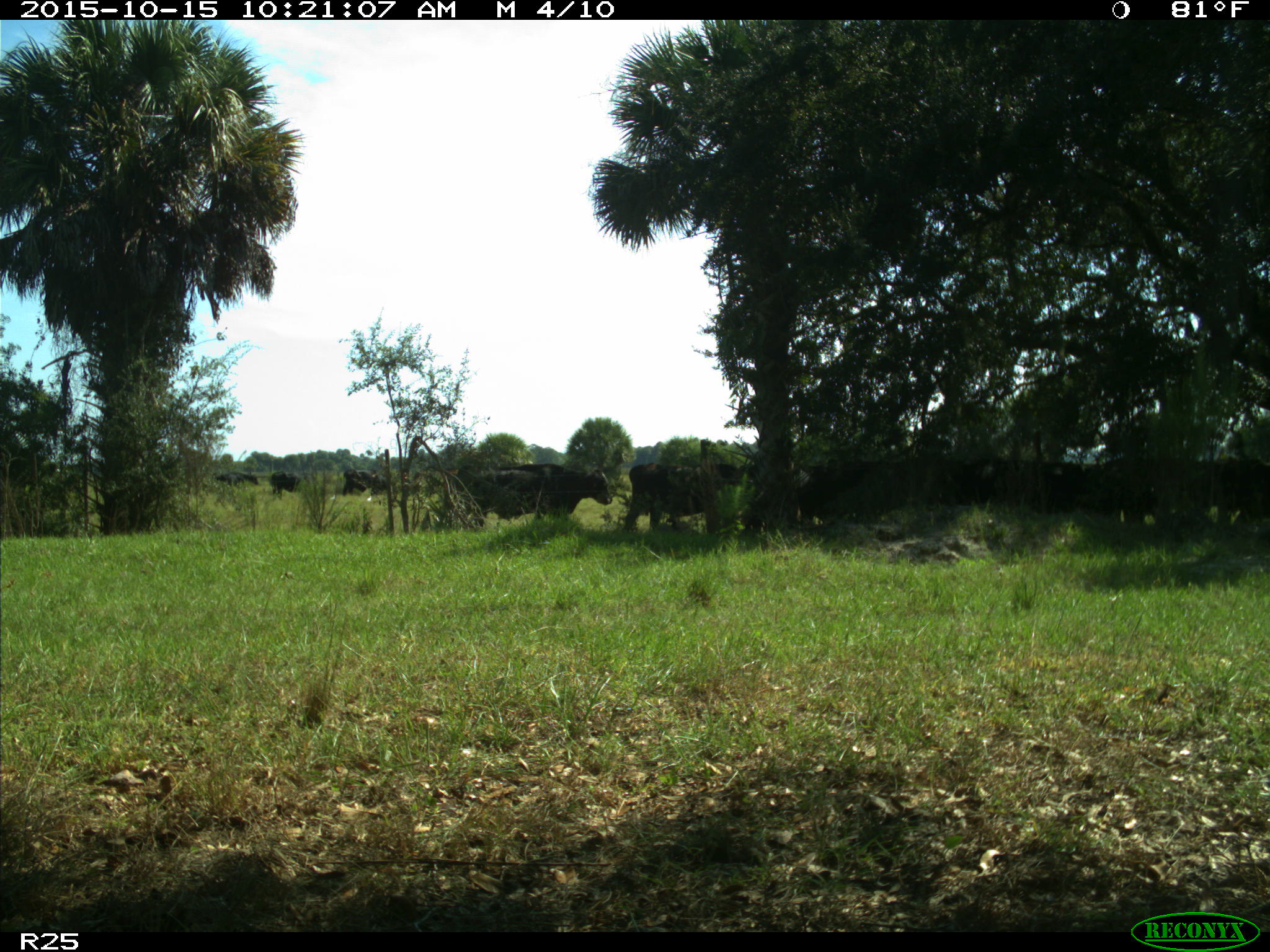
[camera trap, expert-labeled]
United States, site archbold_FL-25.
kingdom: Animalia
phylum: Chordata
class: Mammalia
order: Artiodactyla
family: Bovidae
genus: Bos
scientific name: Bos taurus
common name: domestic cow